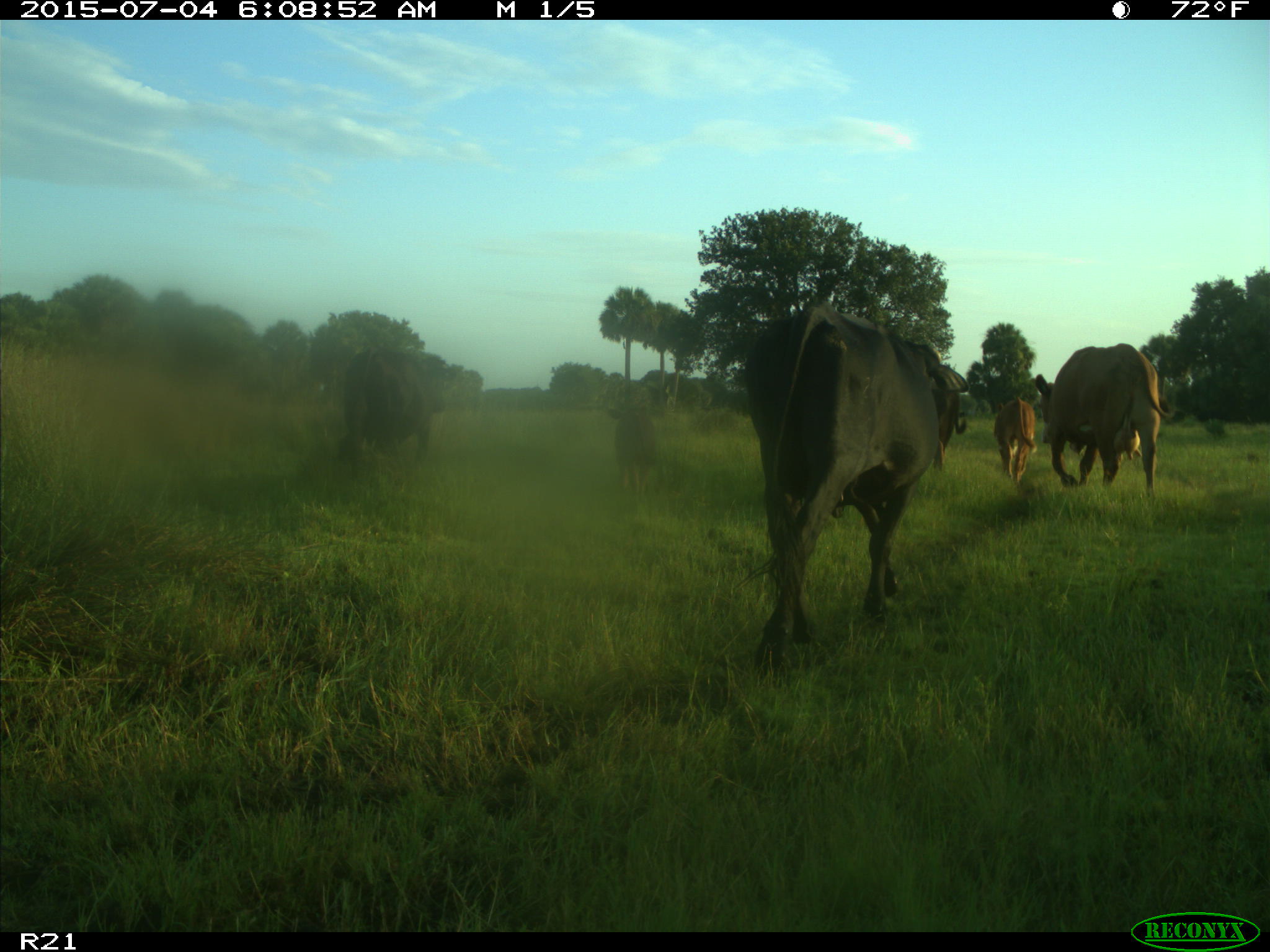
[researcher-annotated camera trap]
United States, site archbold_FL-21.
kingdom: Animalia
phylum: Chordata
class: Mammalia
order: Artiodactyla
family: Bovidae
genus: Bos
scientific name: Bos taurus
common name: domestic cow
Bos taurus (domestic cow).